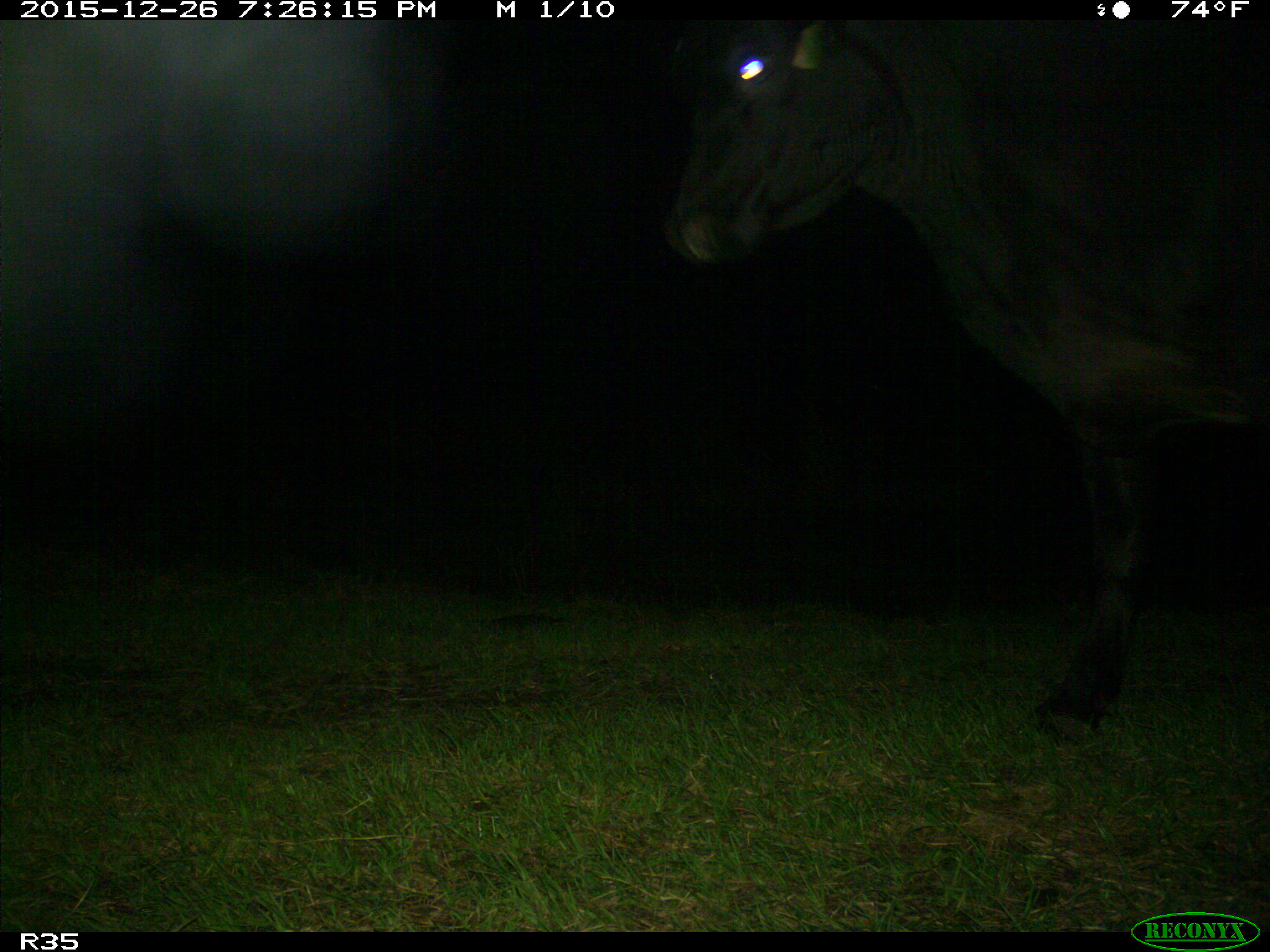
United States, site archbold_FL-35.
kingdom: Animalia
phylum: Chordata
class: Mammalia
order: Artiodactyla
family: Bovidae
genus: Bos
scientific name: Bos taurus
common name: domestic cow